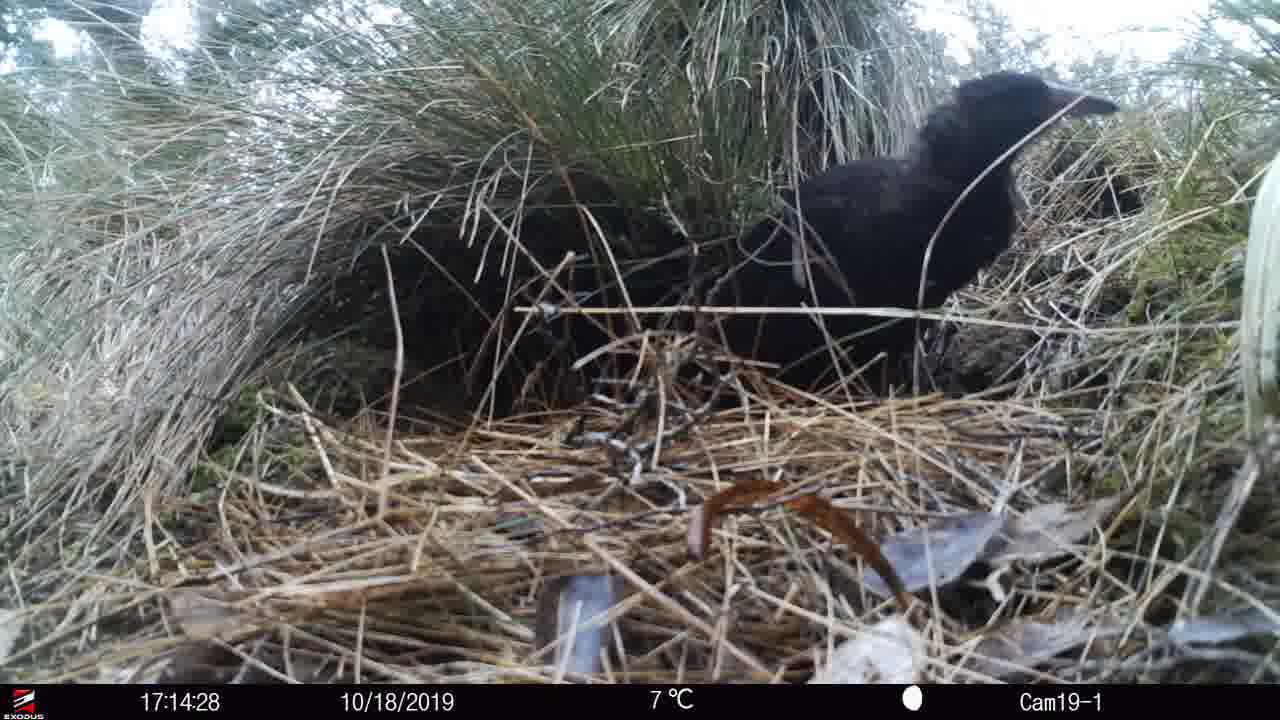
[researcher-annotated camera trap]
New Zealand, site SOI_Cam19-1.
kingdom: Animalia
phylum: Chordata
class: Aves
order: Gruiformes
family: Rallidae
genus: Gallirallus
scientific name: Gallirallus australis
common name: weka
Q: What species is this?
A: Weka (Gallirallus australis).